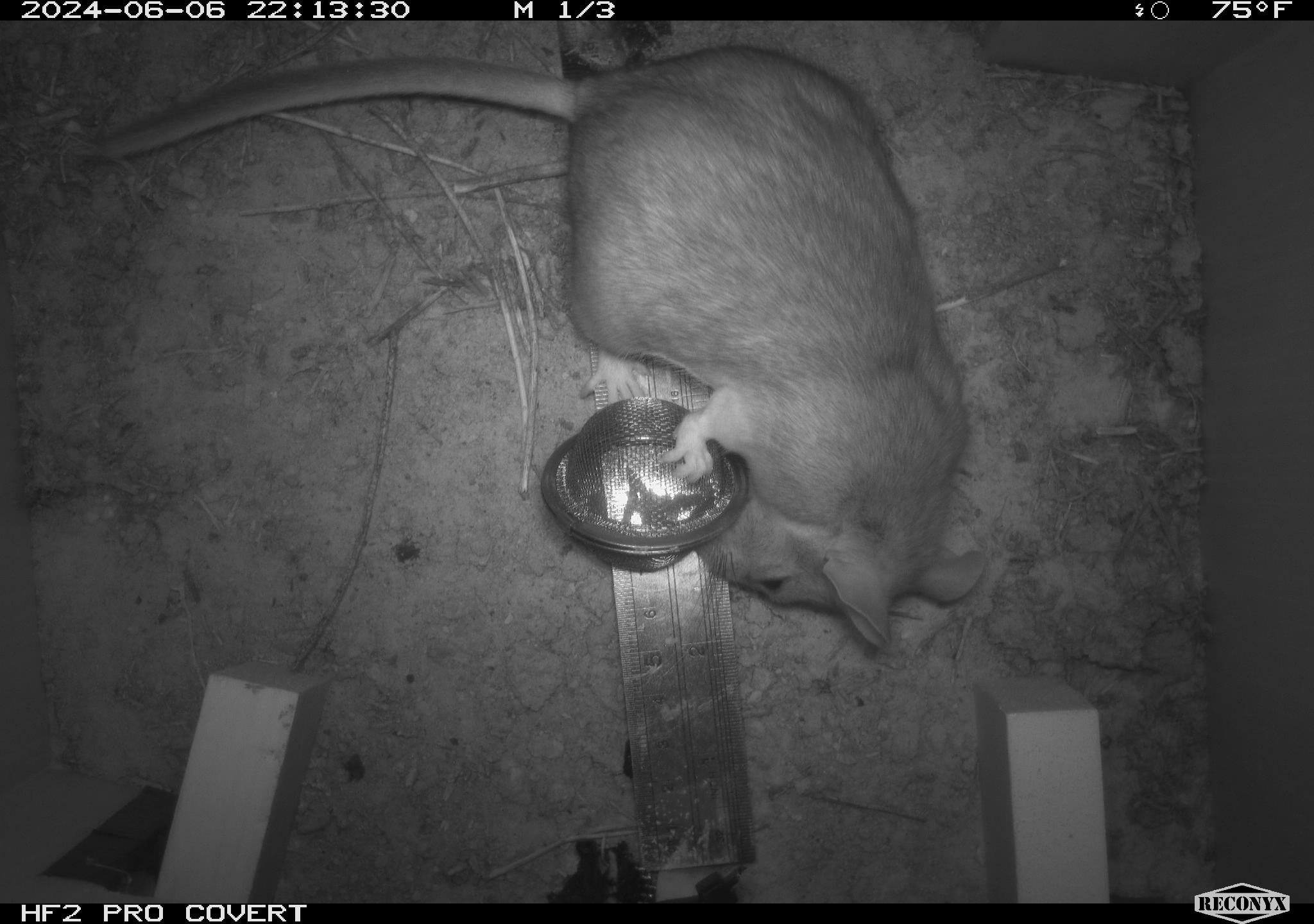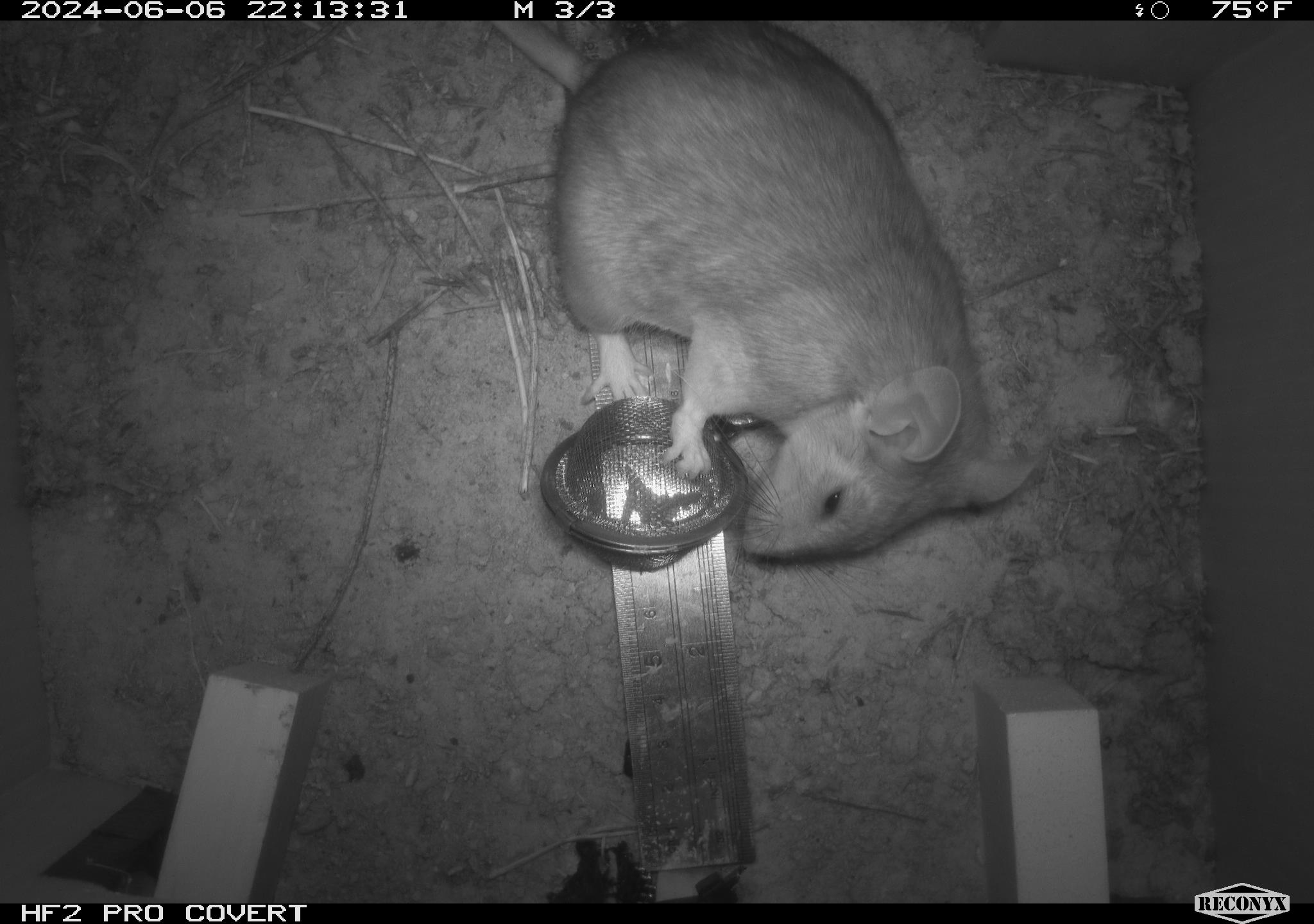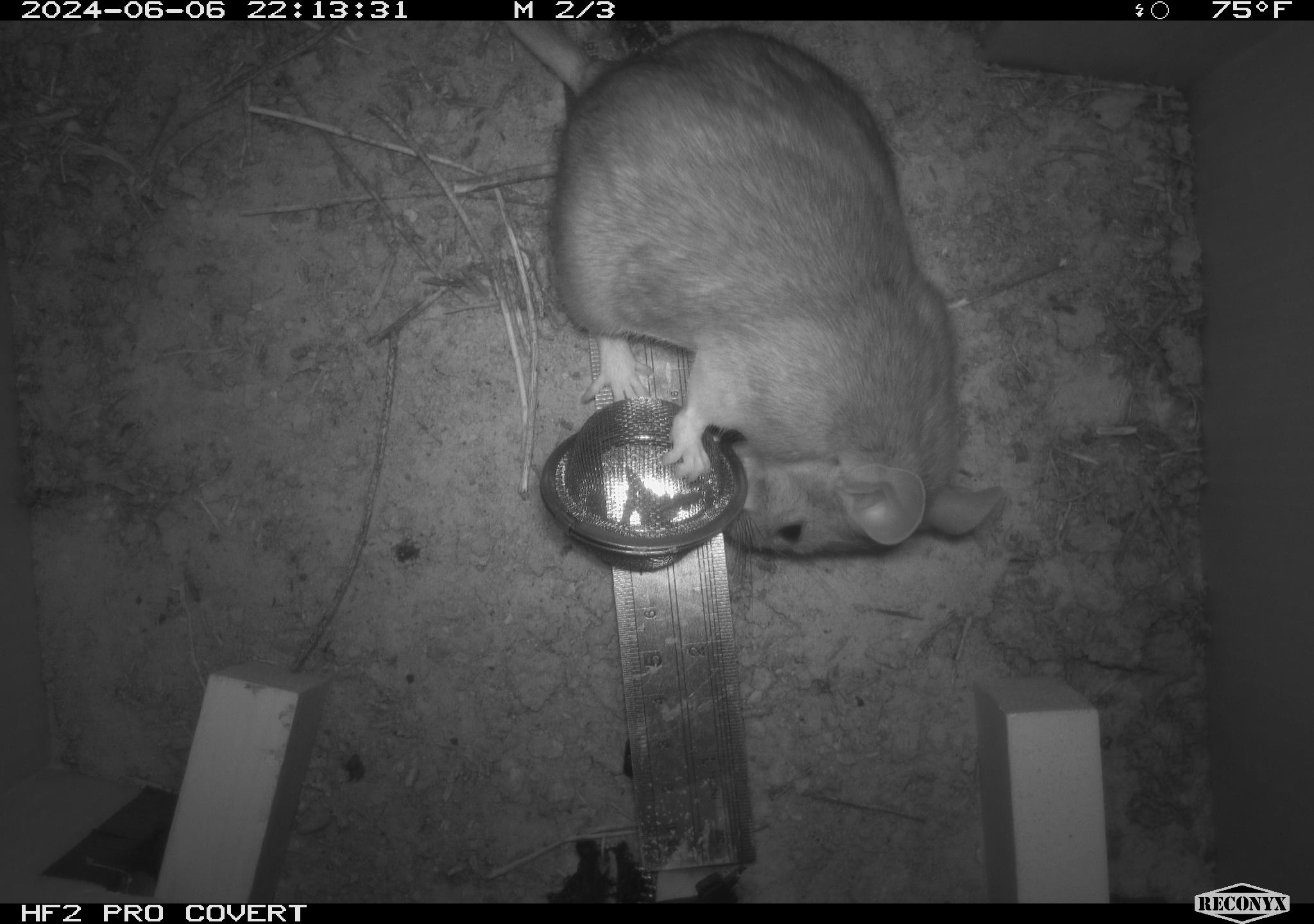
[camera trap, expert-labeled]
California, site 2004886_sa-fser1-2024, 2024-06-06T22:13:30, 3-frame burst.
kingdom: Animalia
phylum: Chordata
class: Mammalia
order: Rodentia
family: Sciuridae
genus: Neotamias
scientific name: Neotamias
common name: western chipmunks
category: neotamias species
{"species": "neotamias species (western chipmunks) (Neotamias)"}